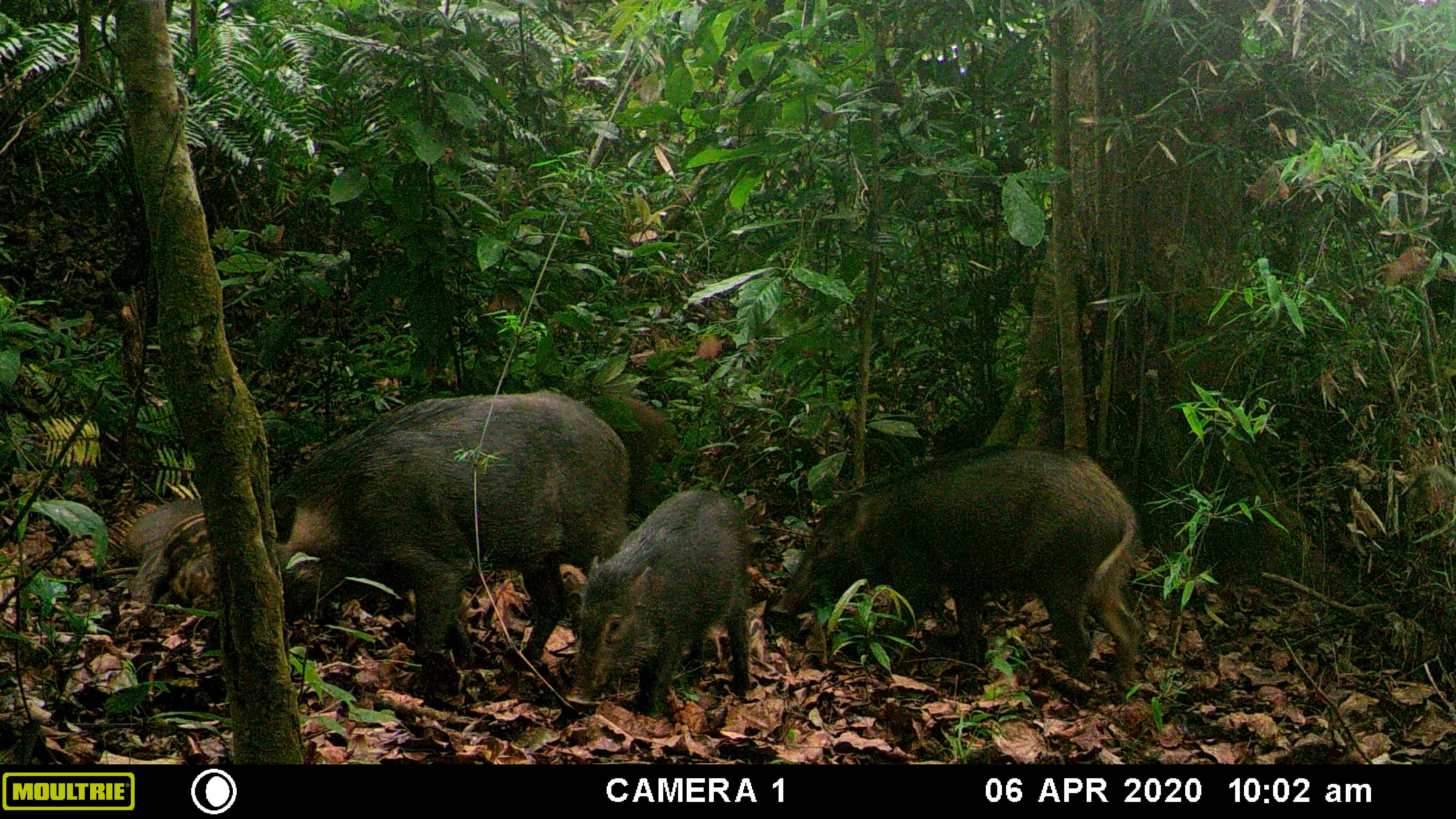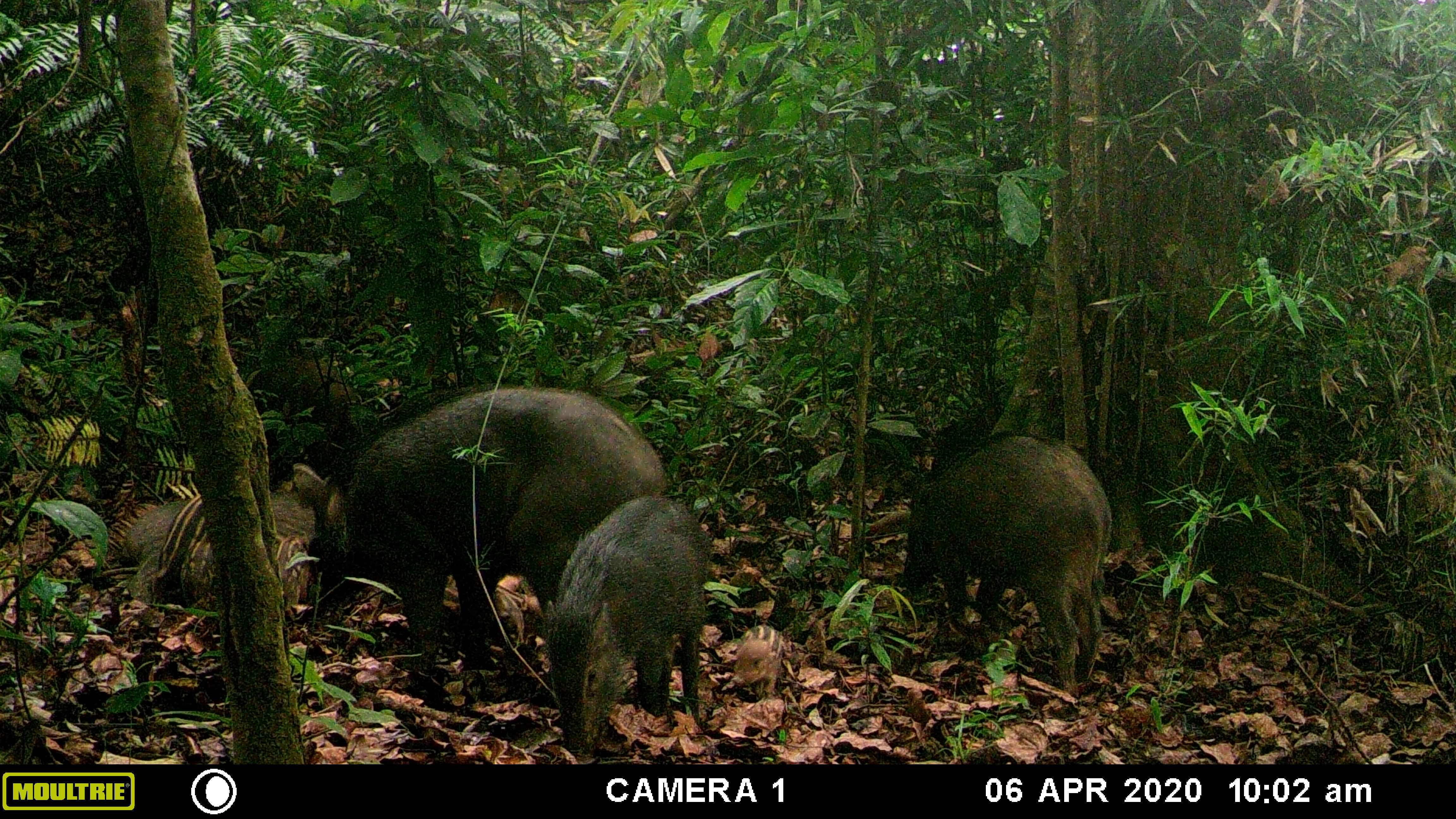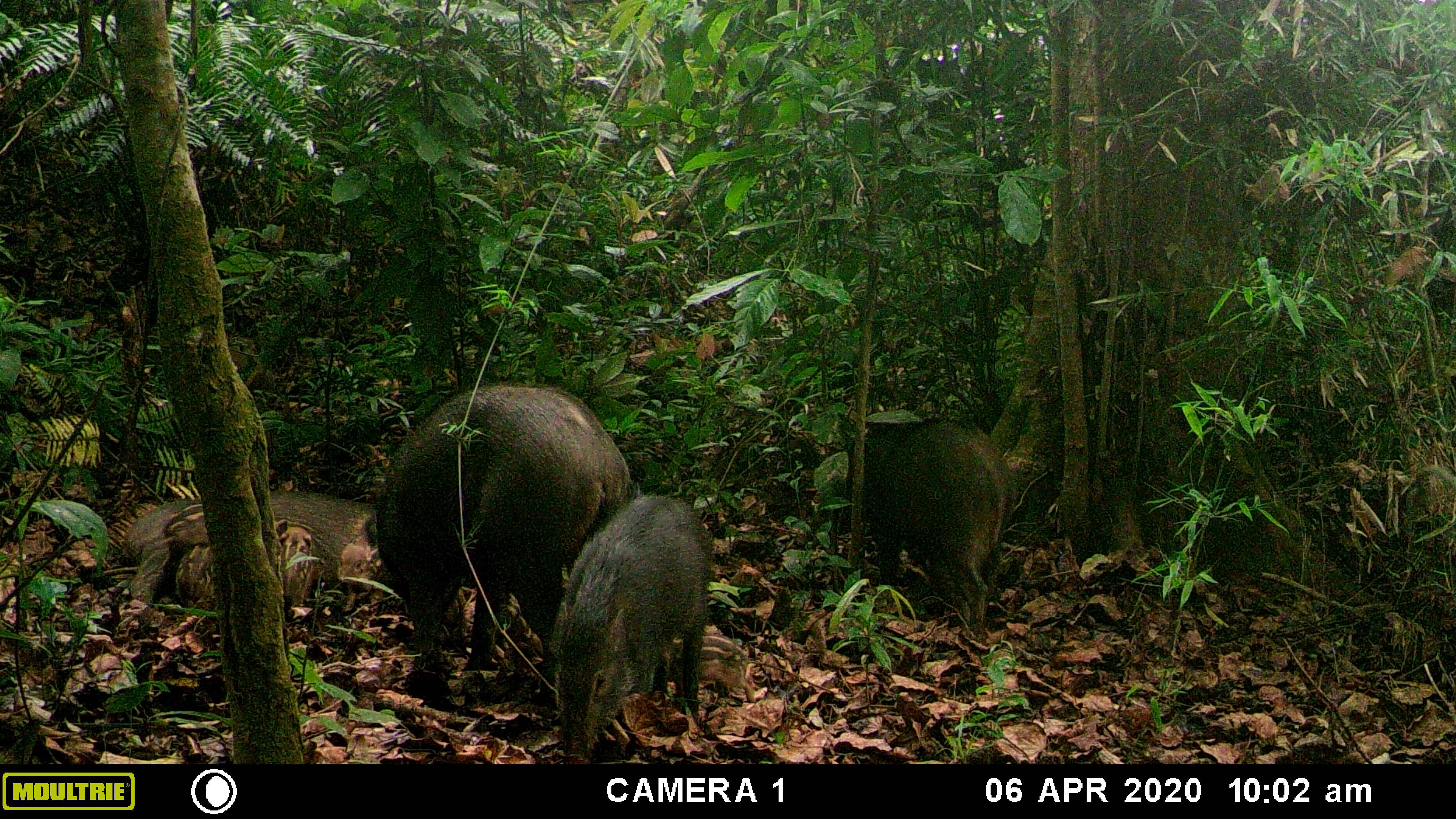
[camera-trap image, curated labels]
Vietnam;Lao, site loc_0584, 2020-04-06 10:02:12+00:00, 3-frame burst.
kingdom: Animalia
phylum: Chordata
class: Mammalia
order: Artiodactyla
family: Suidae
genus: Sus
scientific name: Sus scrofa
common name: eurasian wild pig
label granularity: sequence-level